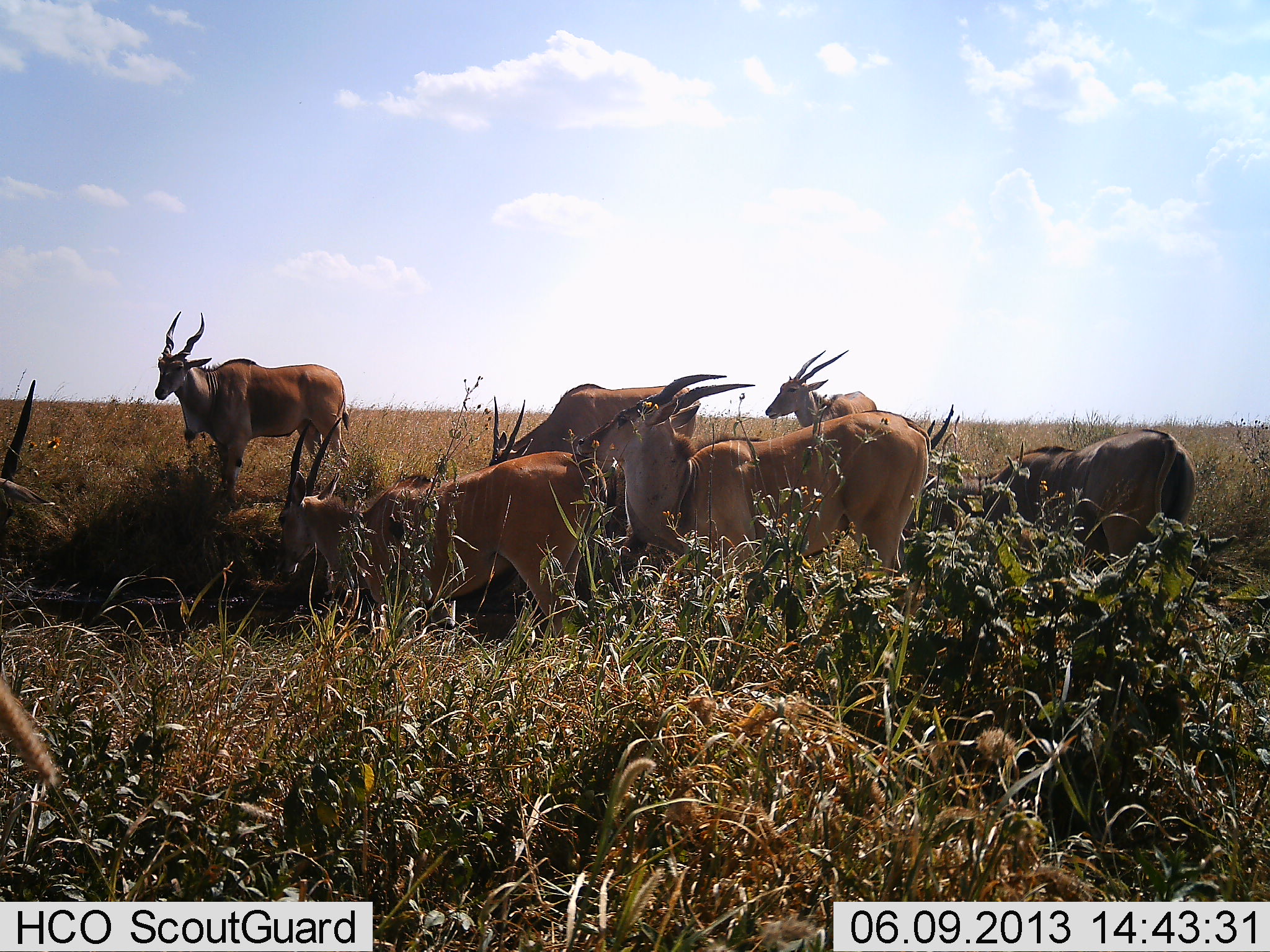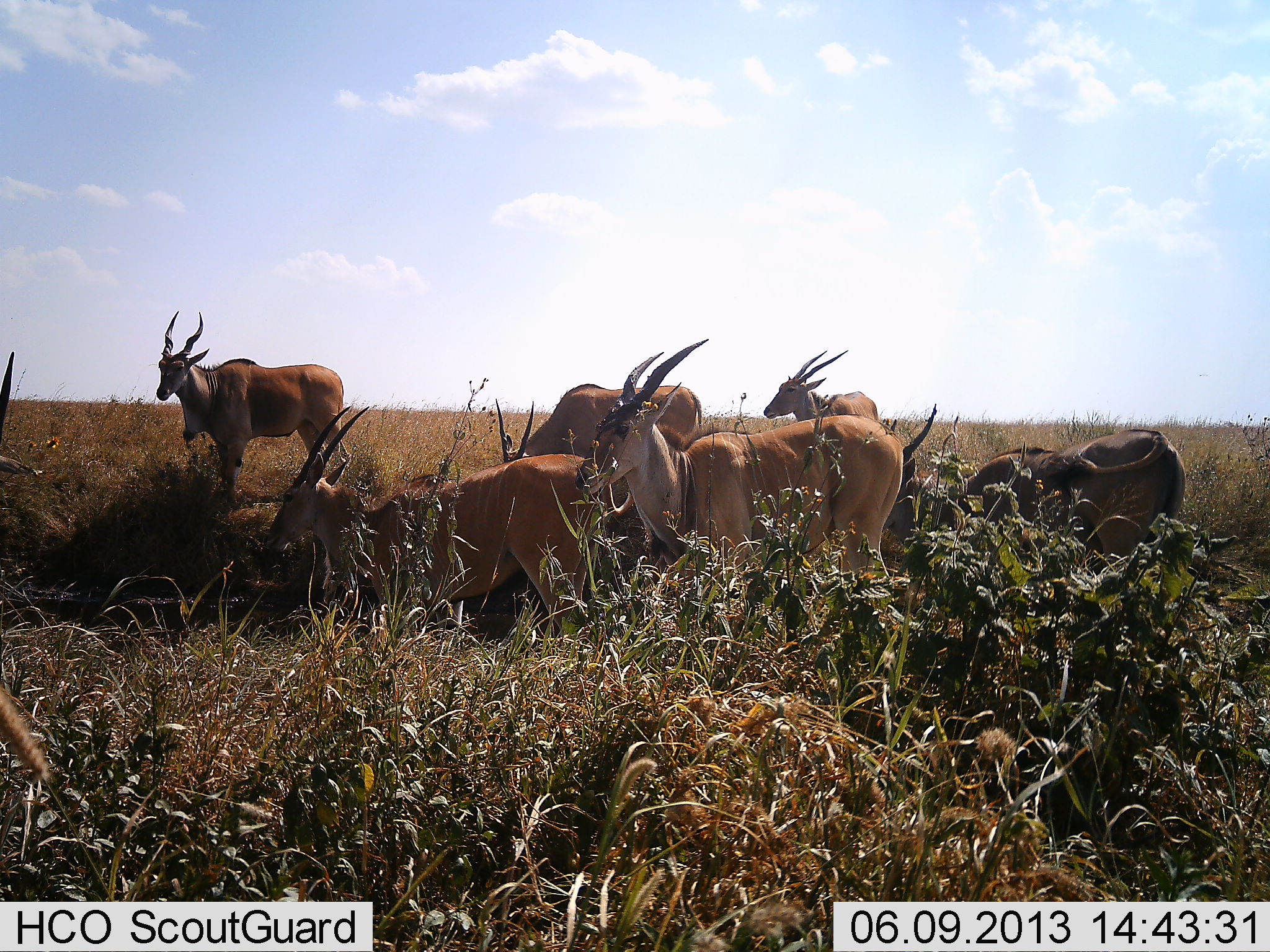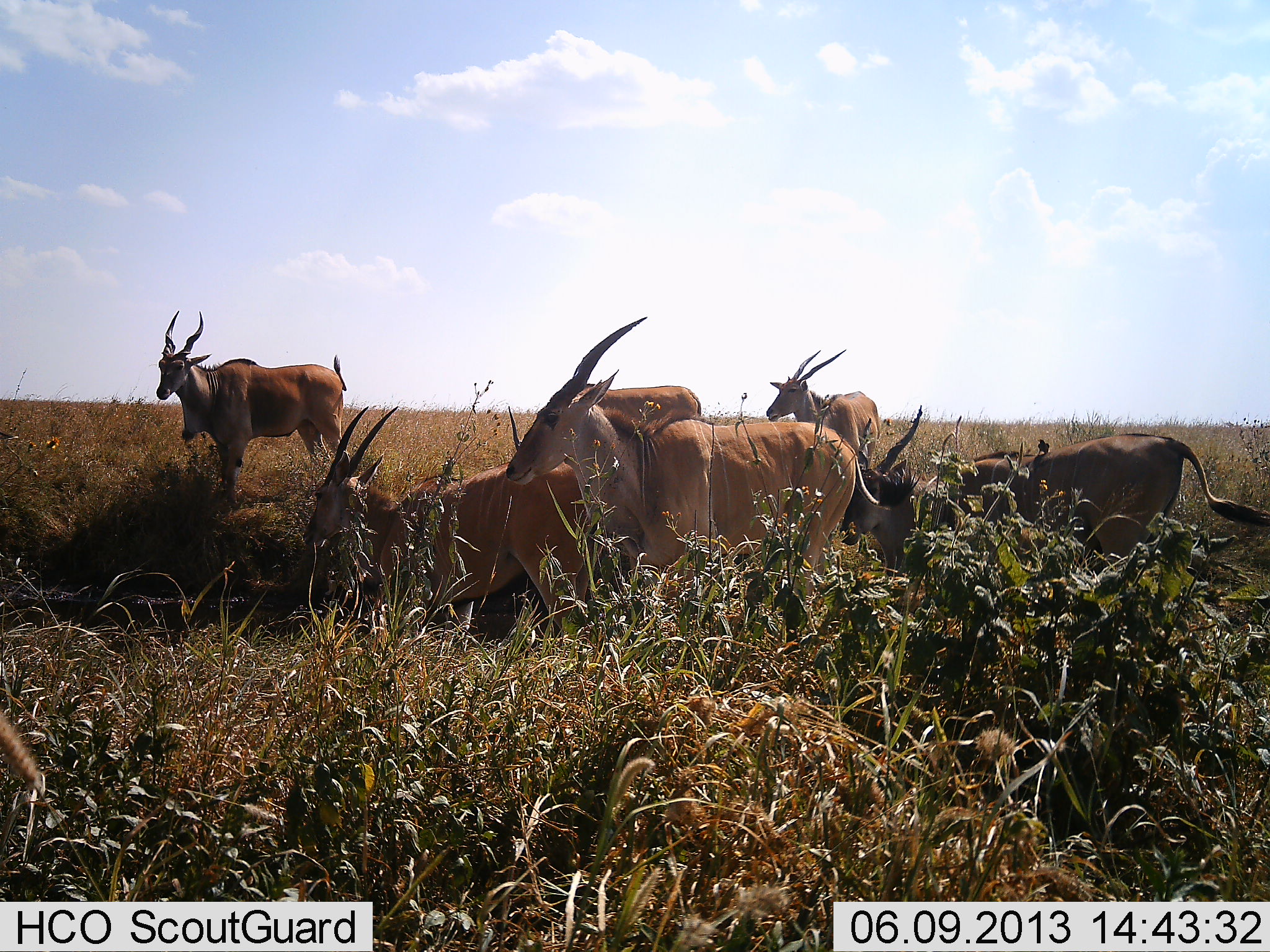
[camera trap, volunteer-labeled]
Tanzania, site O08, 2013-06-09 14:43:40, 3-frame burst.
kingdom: Animalia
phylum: Chordata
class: Mammalia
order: Artiodactyla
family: Bovidae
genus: Tragelaphus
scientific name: Tragelaphus oryx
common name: eland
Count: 7.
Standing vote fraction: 65%.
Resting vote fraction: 13%.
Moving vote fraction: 43%.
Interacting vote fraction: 4%.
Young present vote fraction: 4%.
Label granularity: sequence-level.